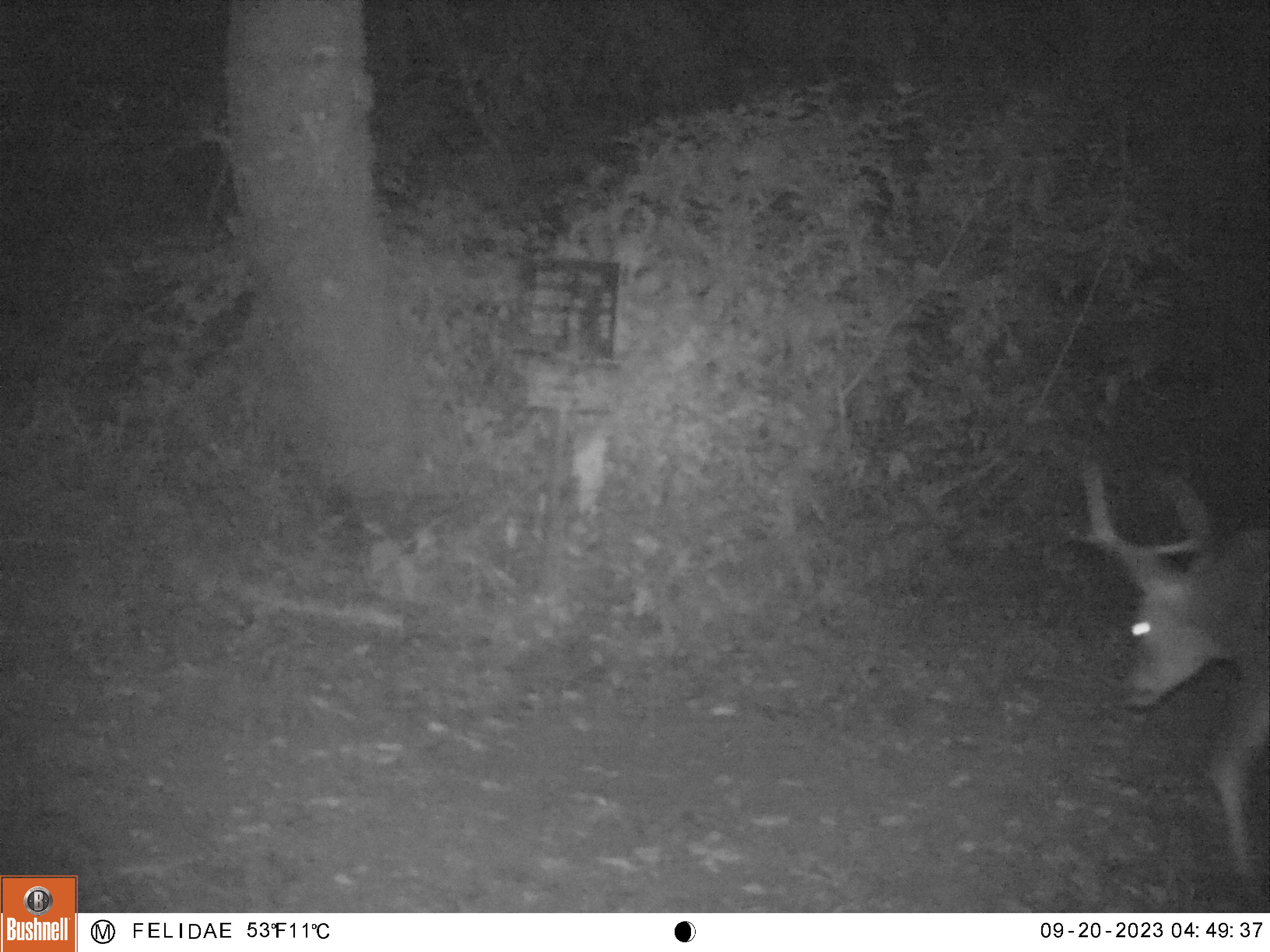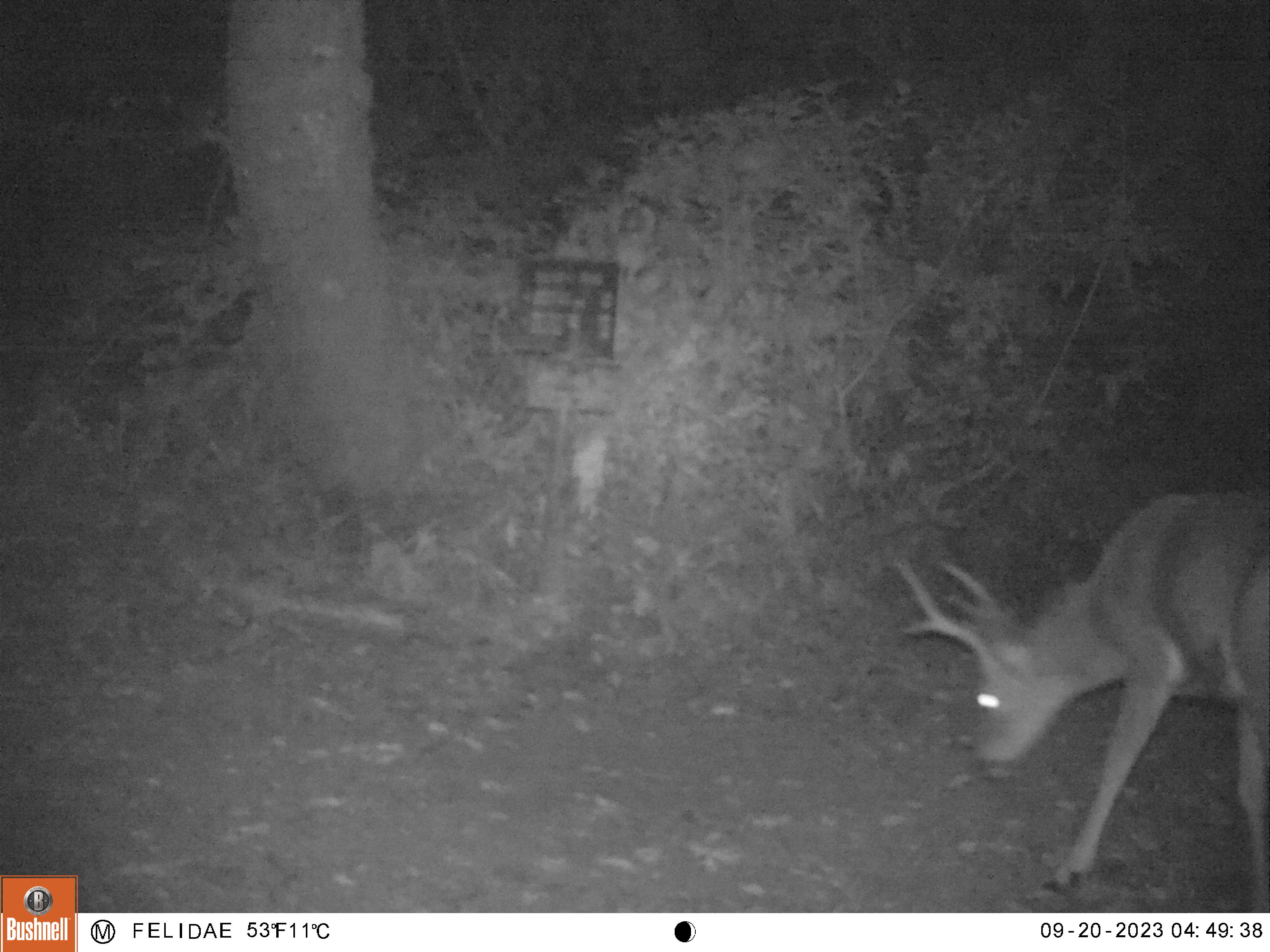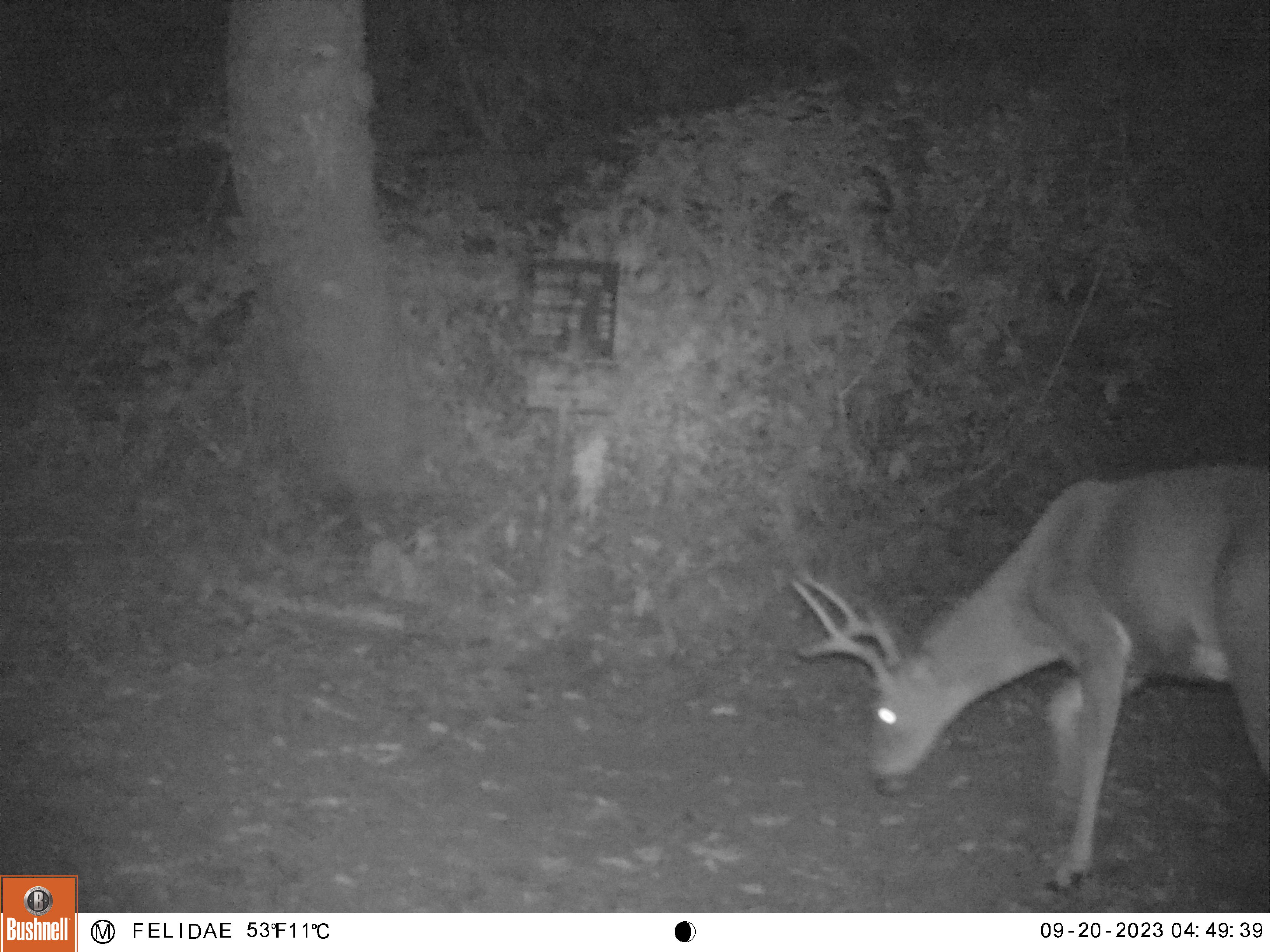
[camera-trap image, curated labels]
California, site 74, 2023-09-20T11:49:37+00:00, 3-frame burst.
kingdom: Animalia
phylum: Chordata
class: Mammalia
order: Artiodactyla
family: Cervidae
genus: Odocoileus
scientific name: Odocoileus hemionus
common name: mule deer